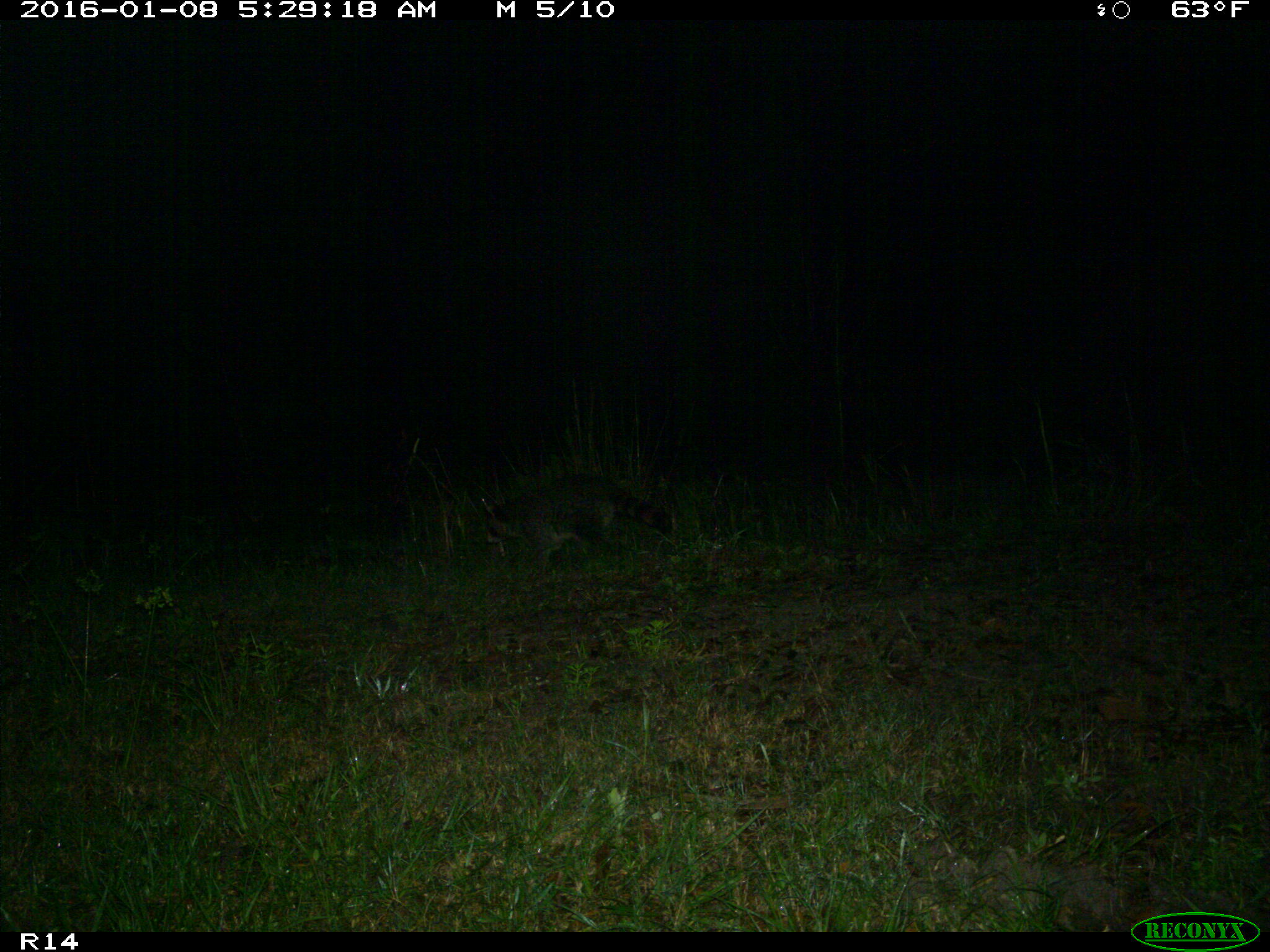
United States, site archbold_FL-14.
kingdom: Animalia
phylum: Chordata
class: Mammalia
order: Carnivora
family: Procyonidae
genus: Procyon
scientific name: Procyon lotor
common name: common raccoon